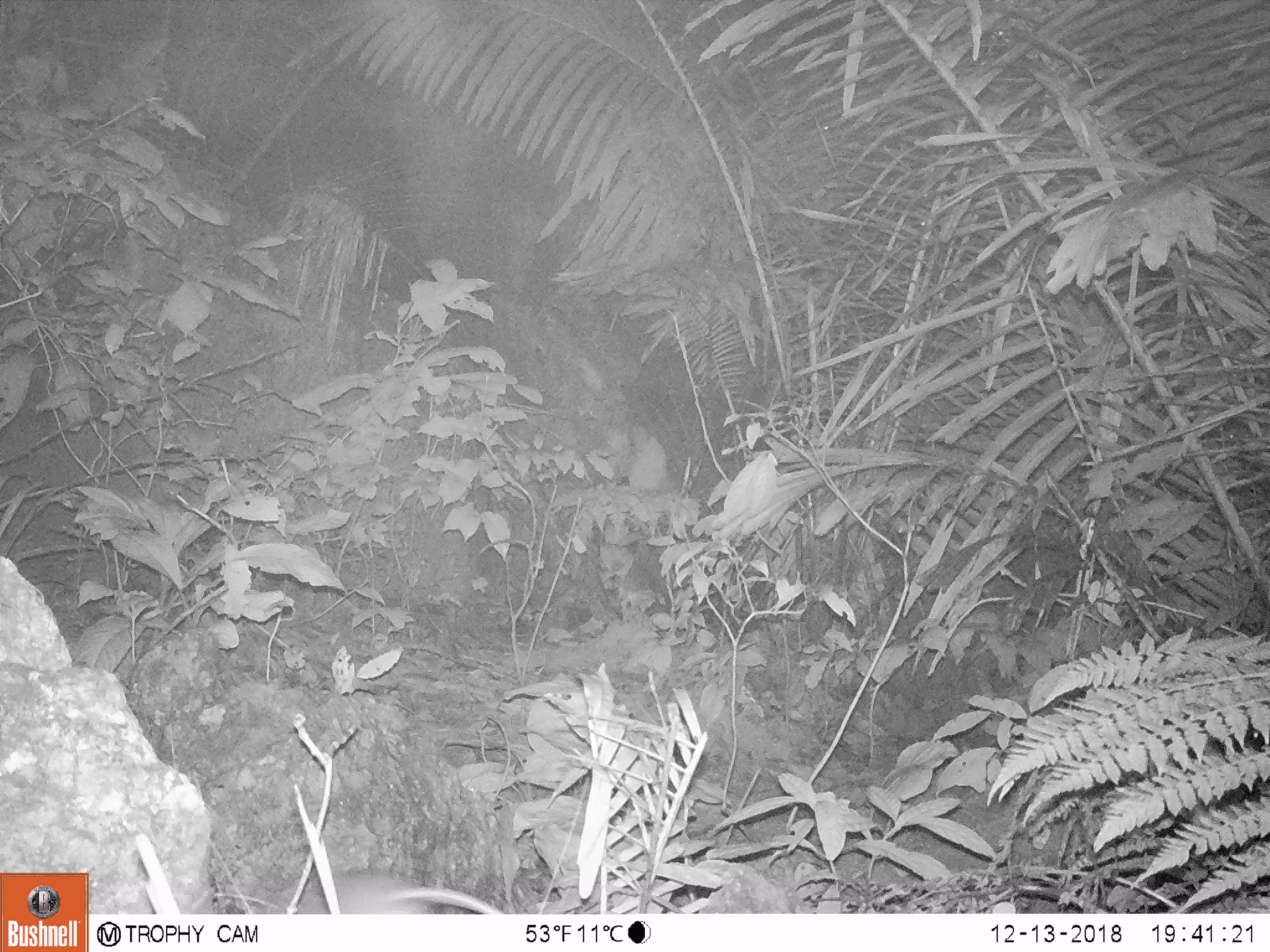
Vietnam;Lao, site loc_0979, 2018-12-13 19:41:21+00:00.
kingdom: Animalia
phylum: Chordata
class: Mammalia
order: Rodentia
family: Muridae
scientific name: Muridae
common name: old-world mice and rats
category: unidentified murid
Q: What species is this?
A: Unidentified murid (old-world mice and rats) (Muridae).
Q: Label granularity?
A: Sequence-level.